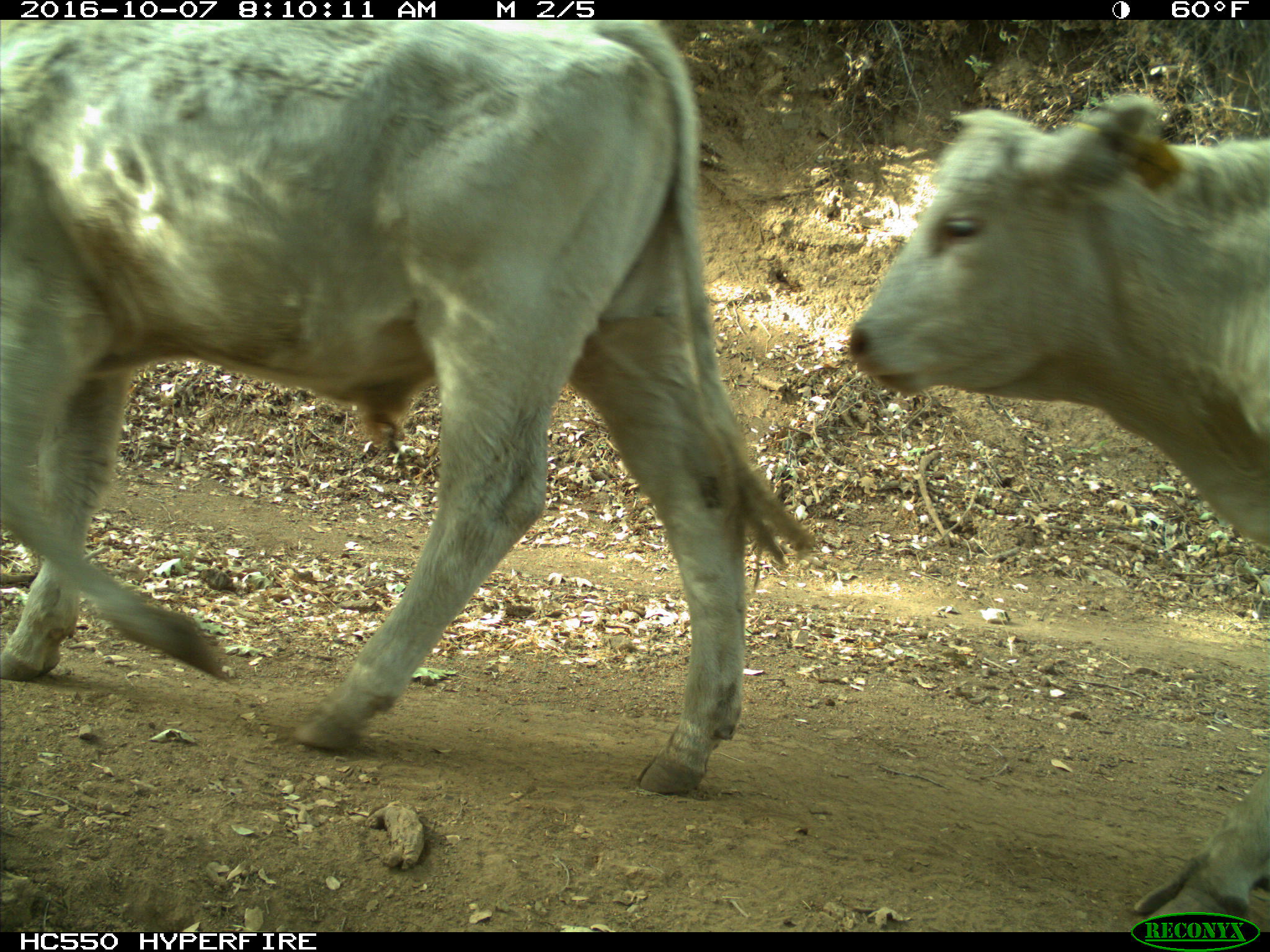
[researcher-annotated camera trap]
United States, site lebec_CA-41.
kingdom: Animalia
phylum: Chordata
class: Mammalia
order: Artiodactyla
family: Bovidae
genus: Bos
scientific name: Bos taurus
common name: domestic cow